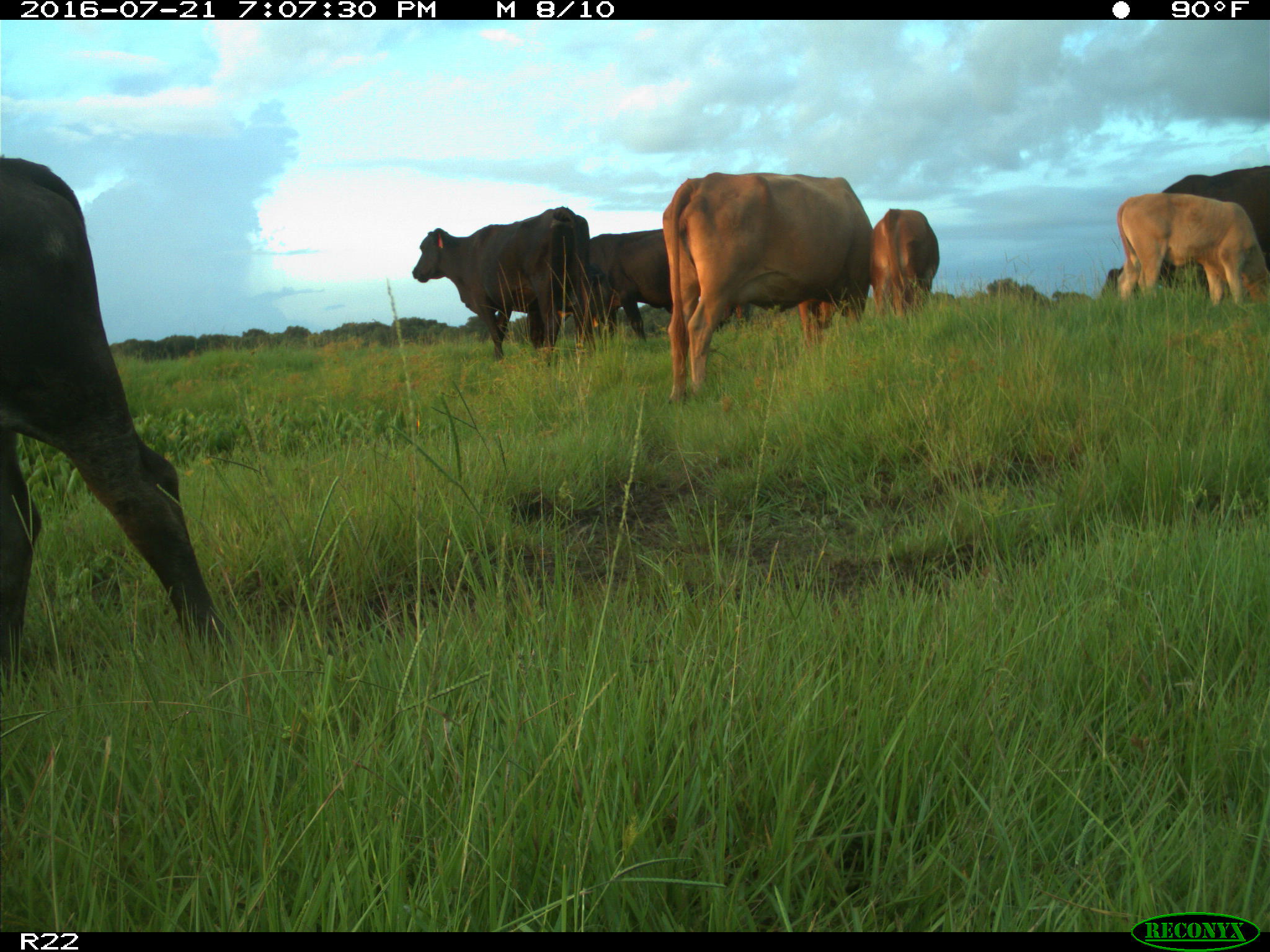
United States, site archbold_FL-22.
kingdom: Animalia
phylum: Chordata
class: Mammalia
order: Artiodactyla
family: Bovidae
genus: Bos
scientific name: Bos taurus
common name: domestic cow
Bos taurus (domestic cow).